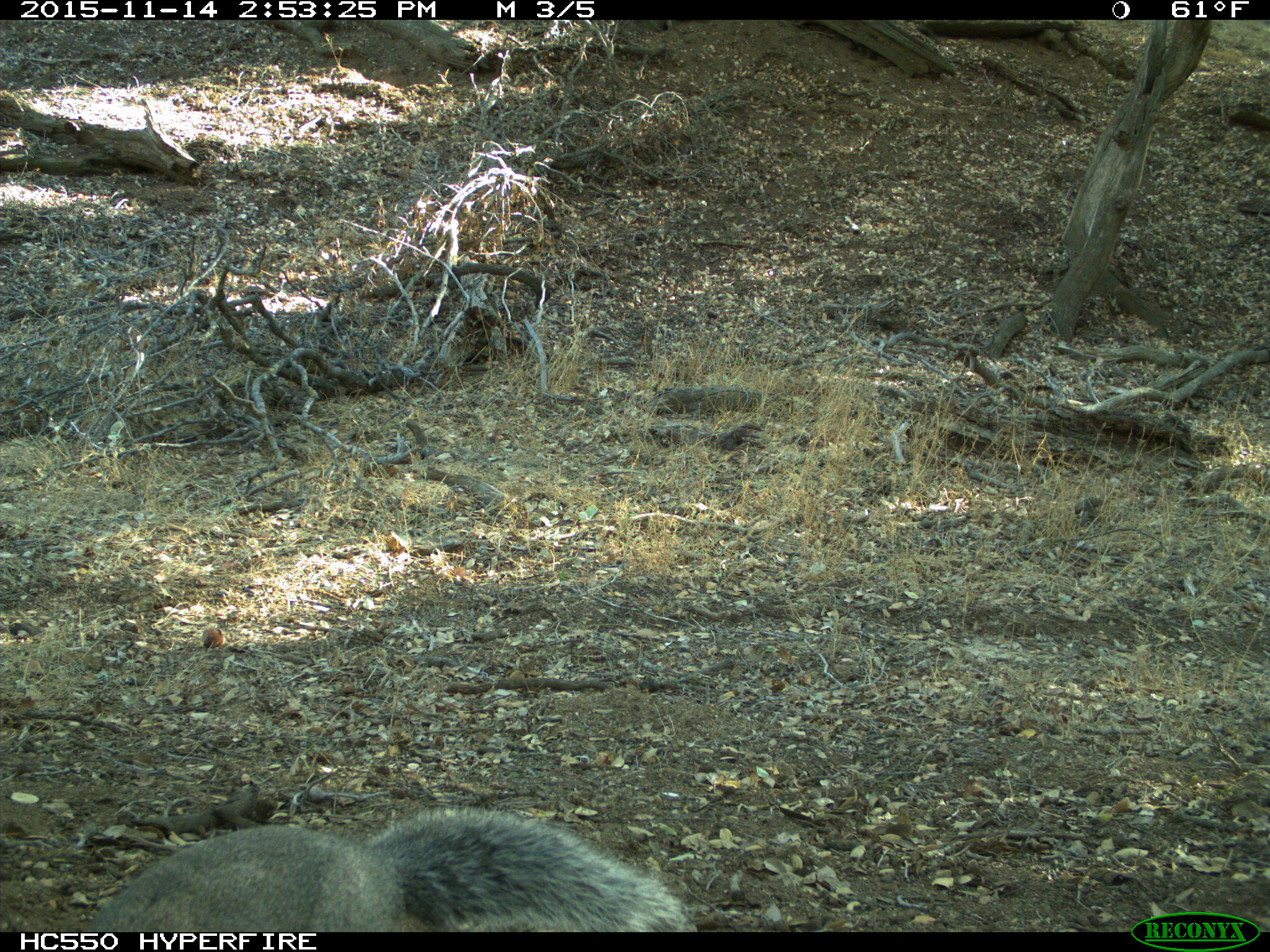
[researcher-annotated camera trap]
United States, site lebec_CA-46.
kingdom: Animalia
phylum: Chordata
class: Mammalia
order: Rodentia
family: Sciuridae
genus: Sciurus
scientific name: Sciurus carolinensis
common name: eastern gray squirrel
Sciurus carolinensis (eastern gray squirrel).